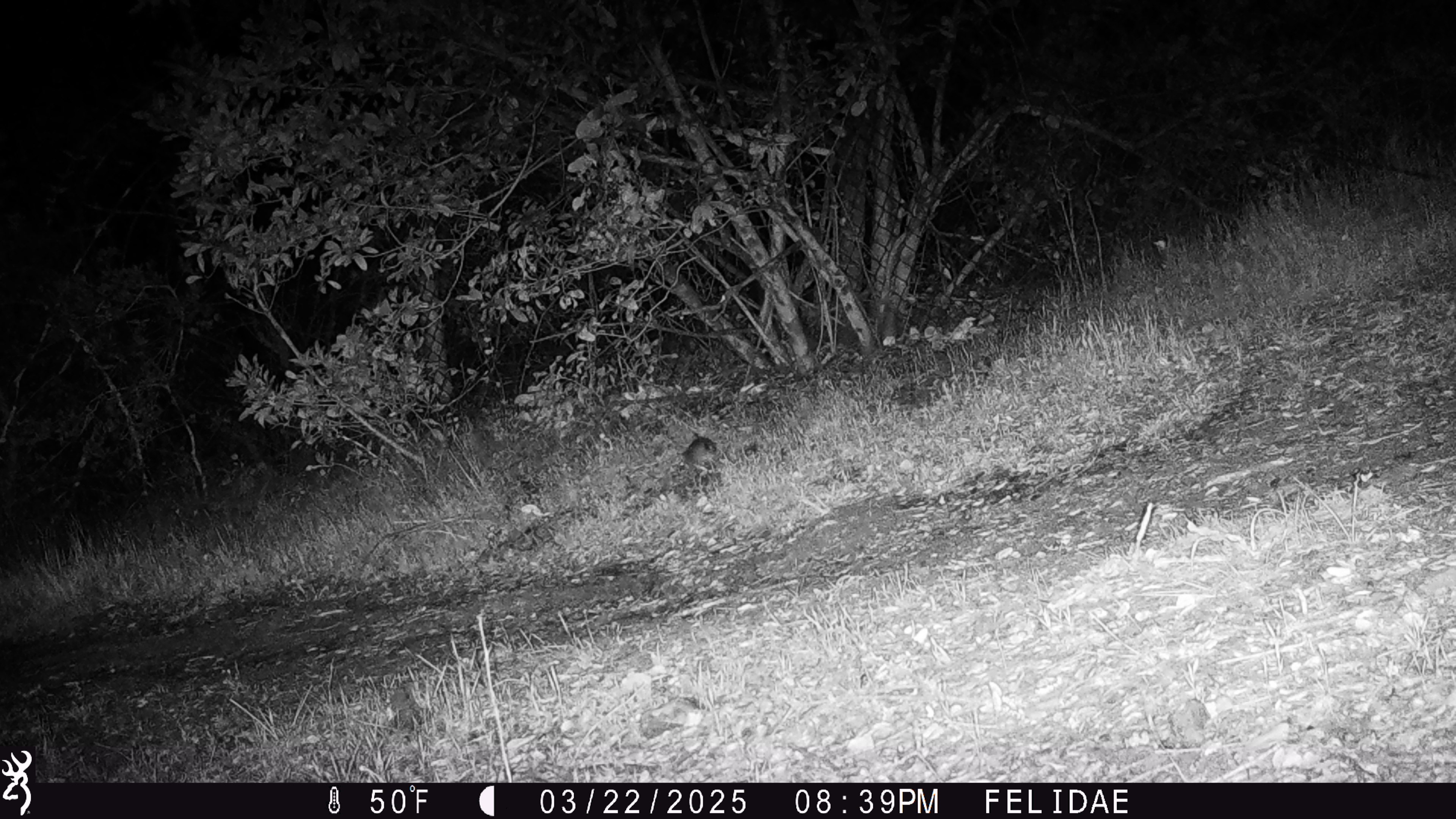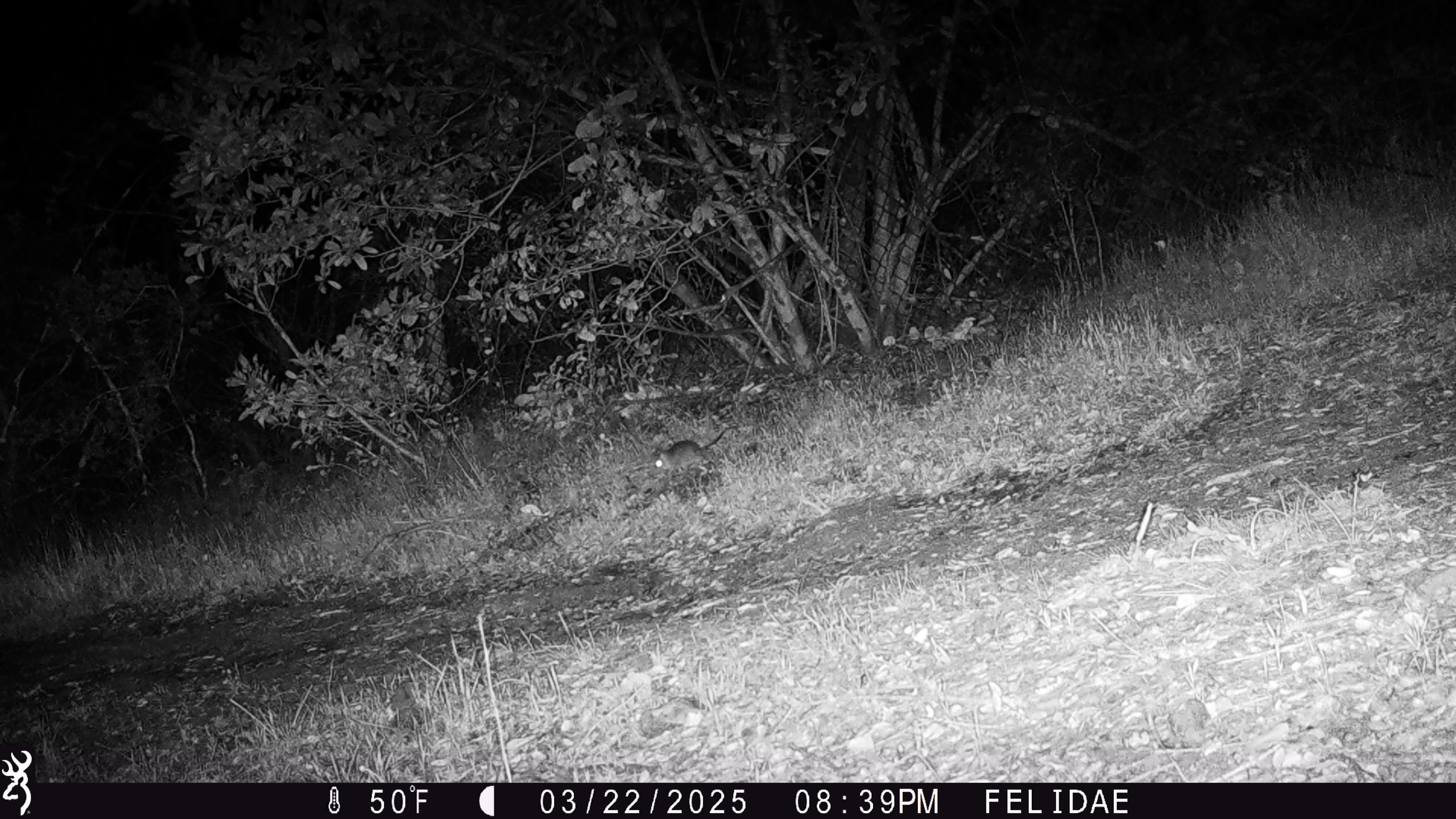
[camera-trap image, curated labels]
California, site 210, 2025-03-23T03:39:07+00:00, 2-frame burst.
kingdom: Animalia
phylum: Chordata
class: Mammalia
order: Rodentia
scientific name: Rodentia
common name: mouse or rat